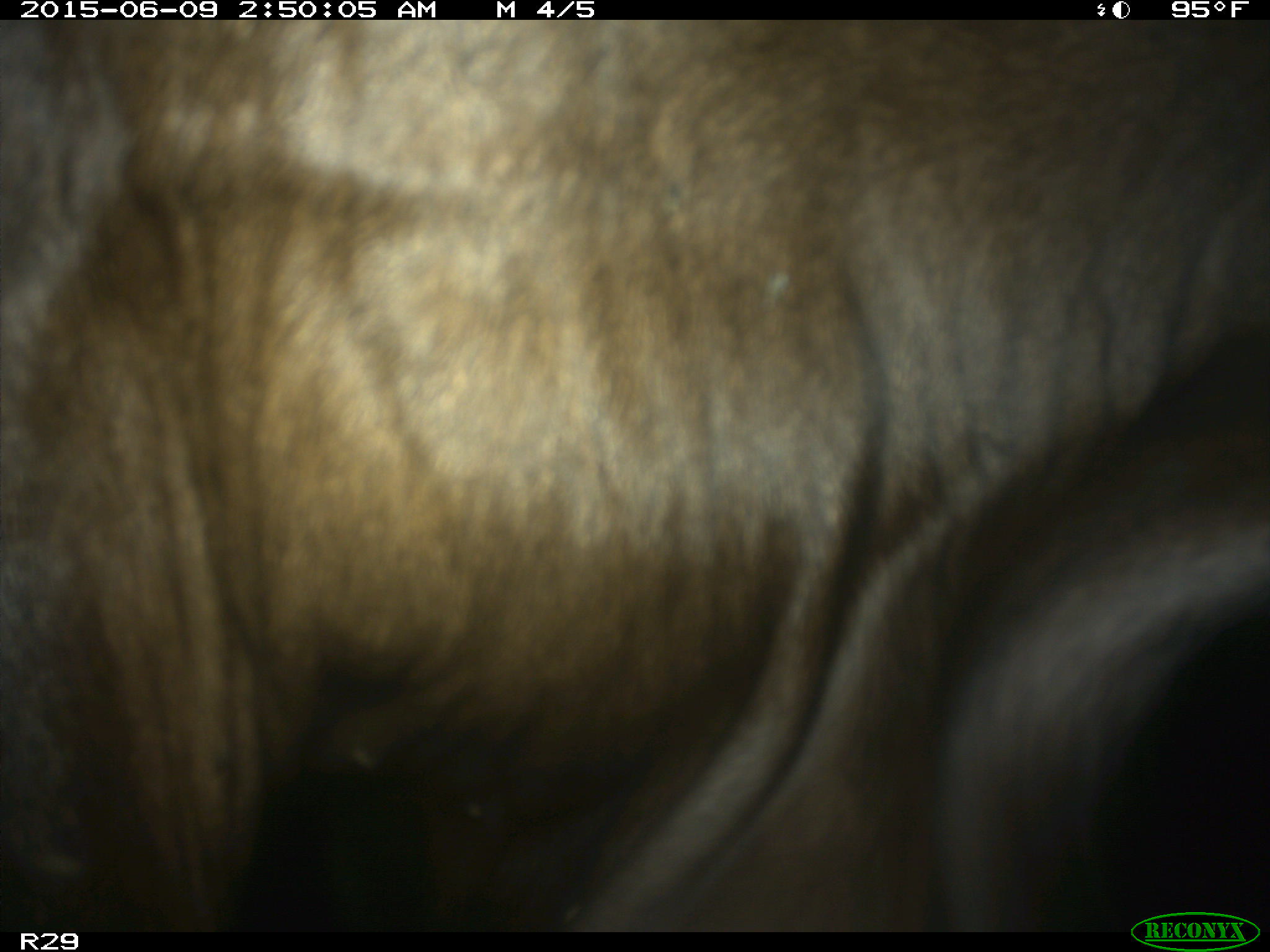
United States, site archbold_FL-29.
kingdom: Animalia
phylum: Chordata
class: Mammalia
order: Artiodactyla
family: Bovidae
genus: Bos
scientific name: Bos taurus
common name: domestic cow